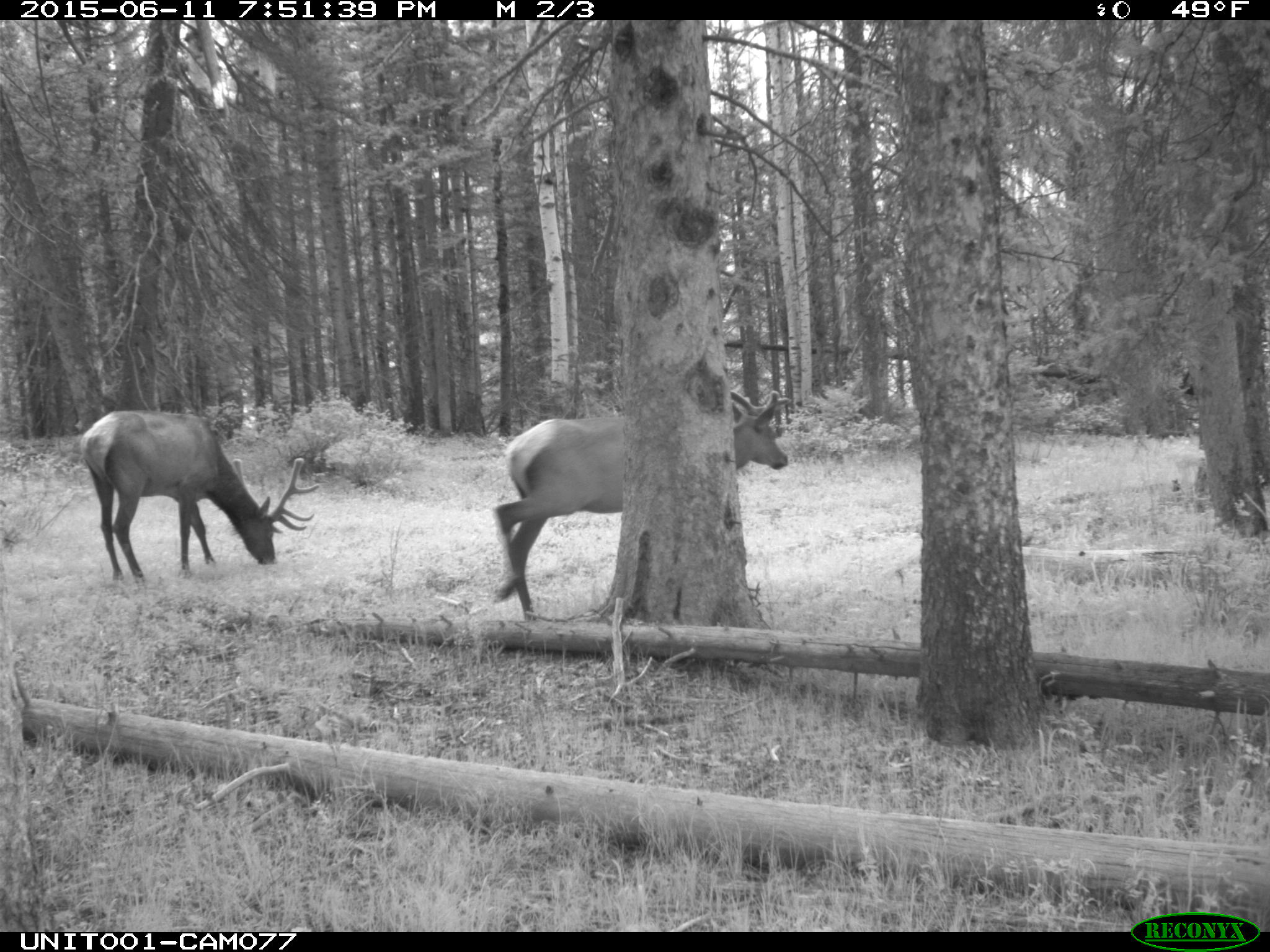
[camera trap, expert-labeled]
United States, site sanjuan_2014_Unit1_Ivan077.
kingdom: Animalia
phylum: Chordata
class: Mammalia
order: Artiodactyla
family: Cervidae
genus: Cervus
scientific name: Cervus elaphus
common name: red deer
Cervus elaphus (red deer).